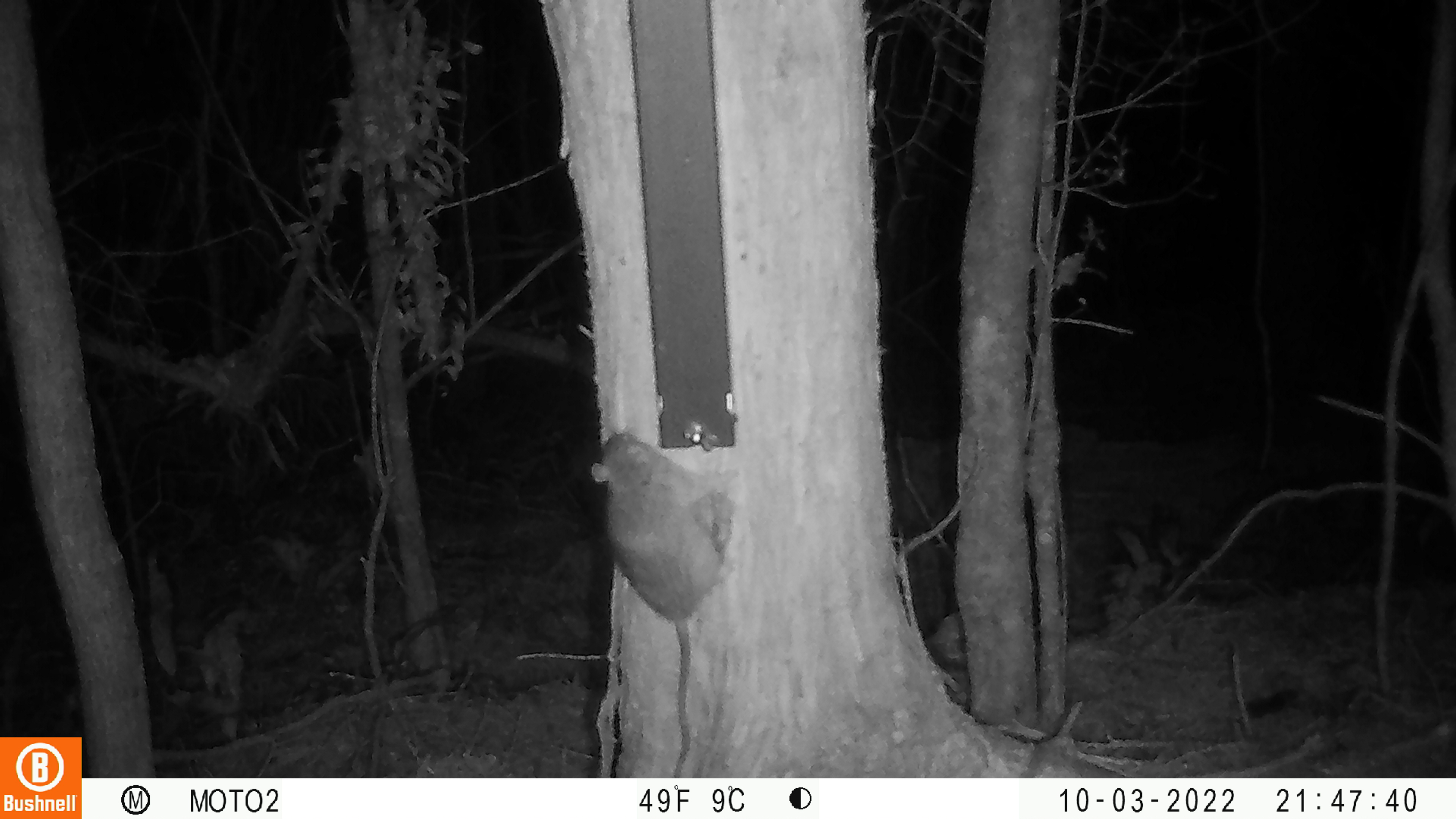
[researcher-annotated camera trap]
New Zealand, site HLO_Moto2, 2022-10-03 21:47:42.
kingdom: Animalia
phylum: Chordata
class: Mammalia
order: Rodentia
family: Muridae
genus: Rattus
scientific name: Rattus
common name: rat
Rat (Rattus).